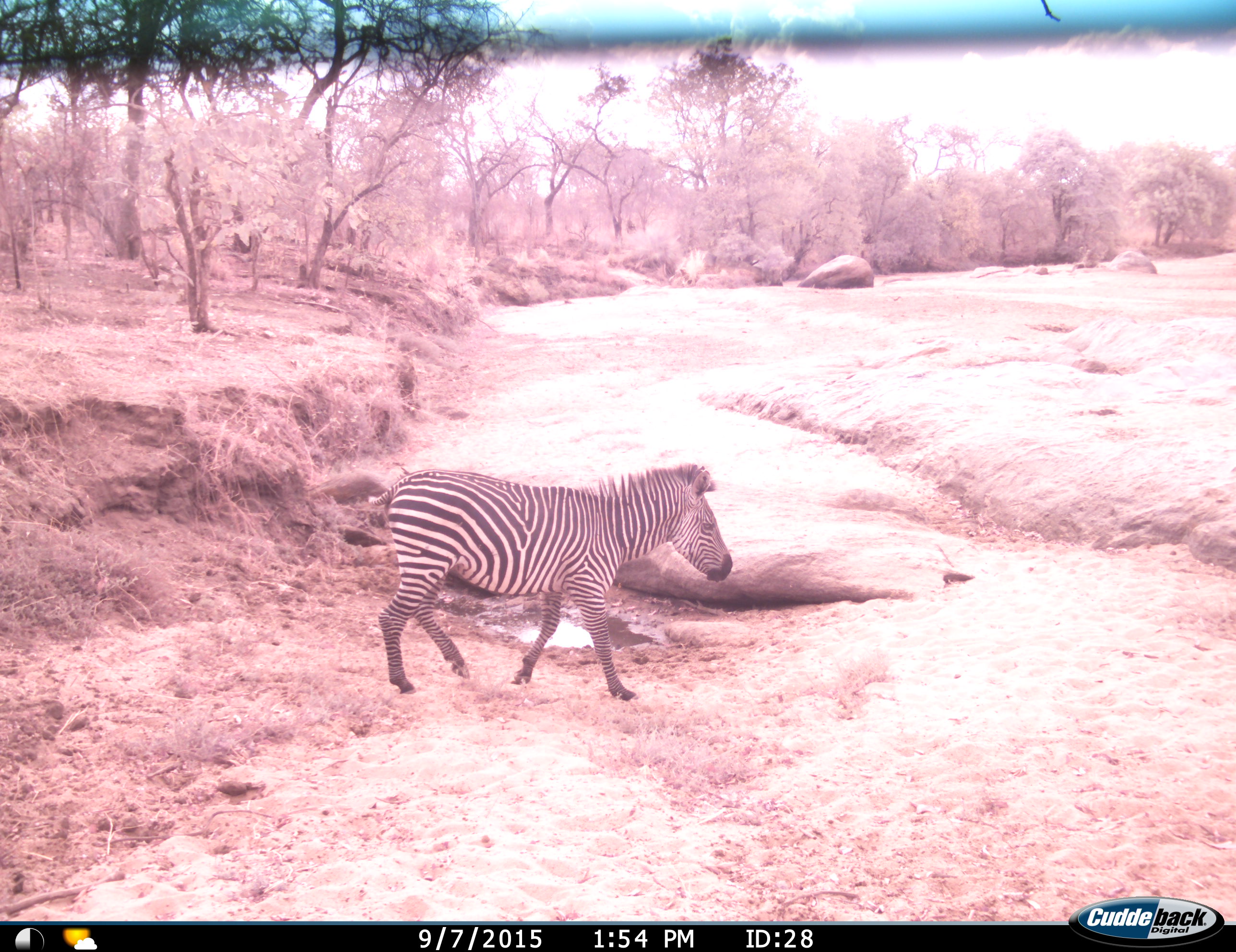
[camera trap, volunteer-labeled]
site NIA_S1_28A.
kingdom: Animalia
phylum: Chordata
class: Mammalia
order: Perissodactyla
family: Equidae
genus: Equus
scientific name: Equus quagga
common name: plains zebra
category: zebraplains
Zebraplains (plains zebra) (Equus quagga), count 1. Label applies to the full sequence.